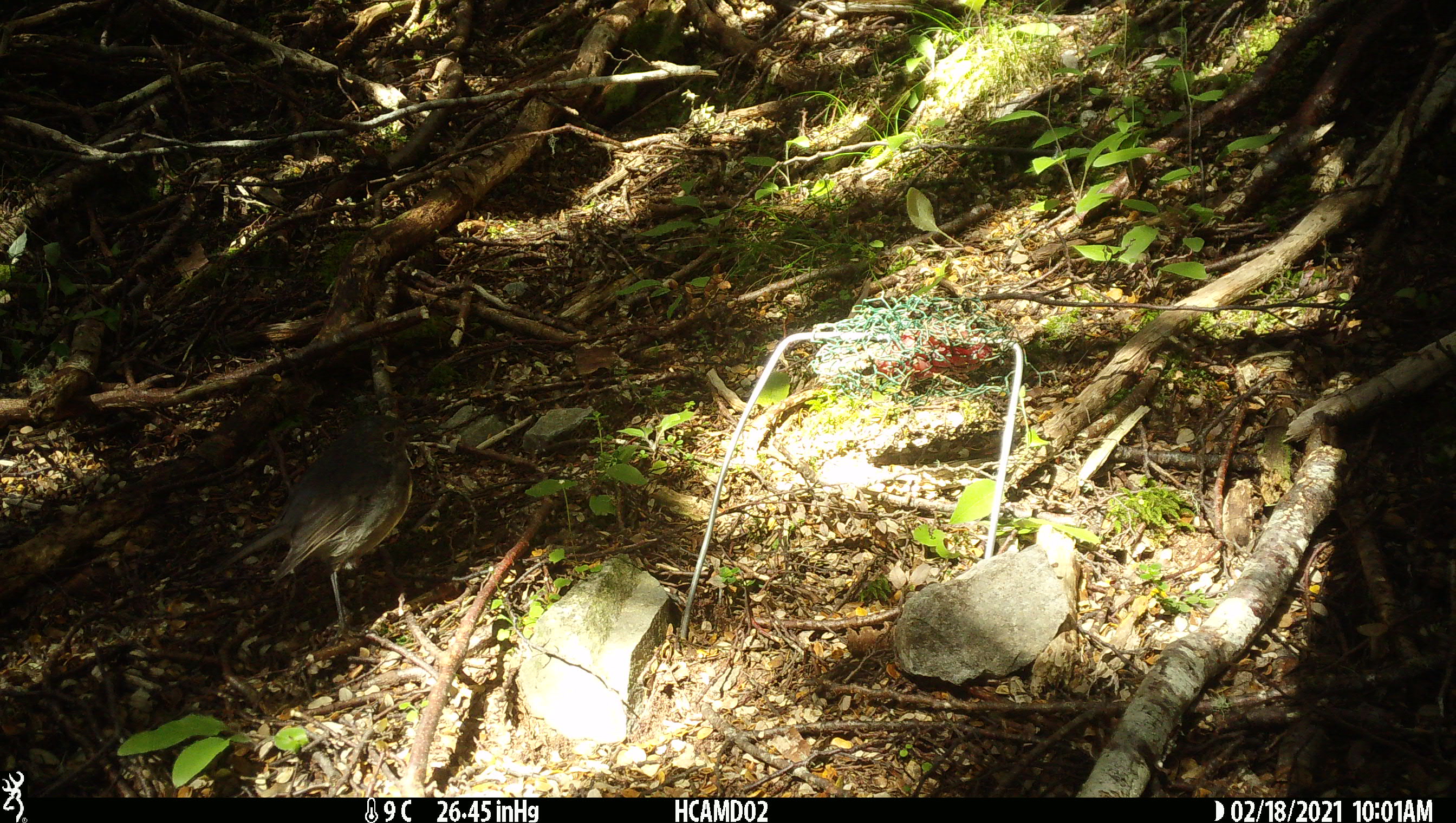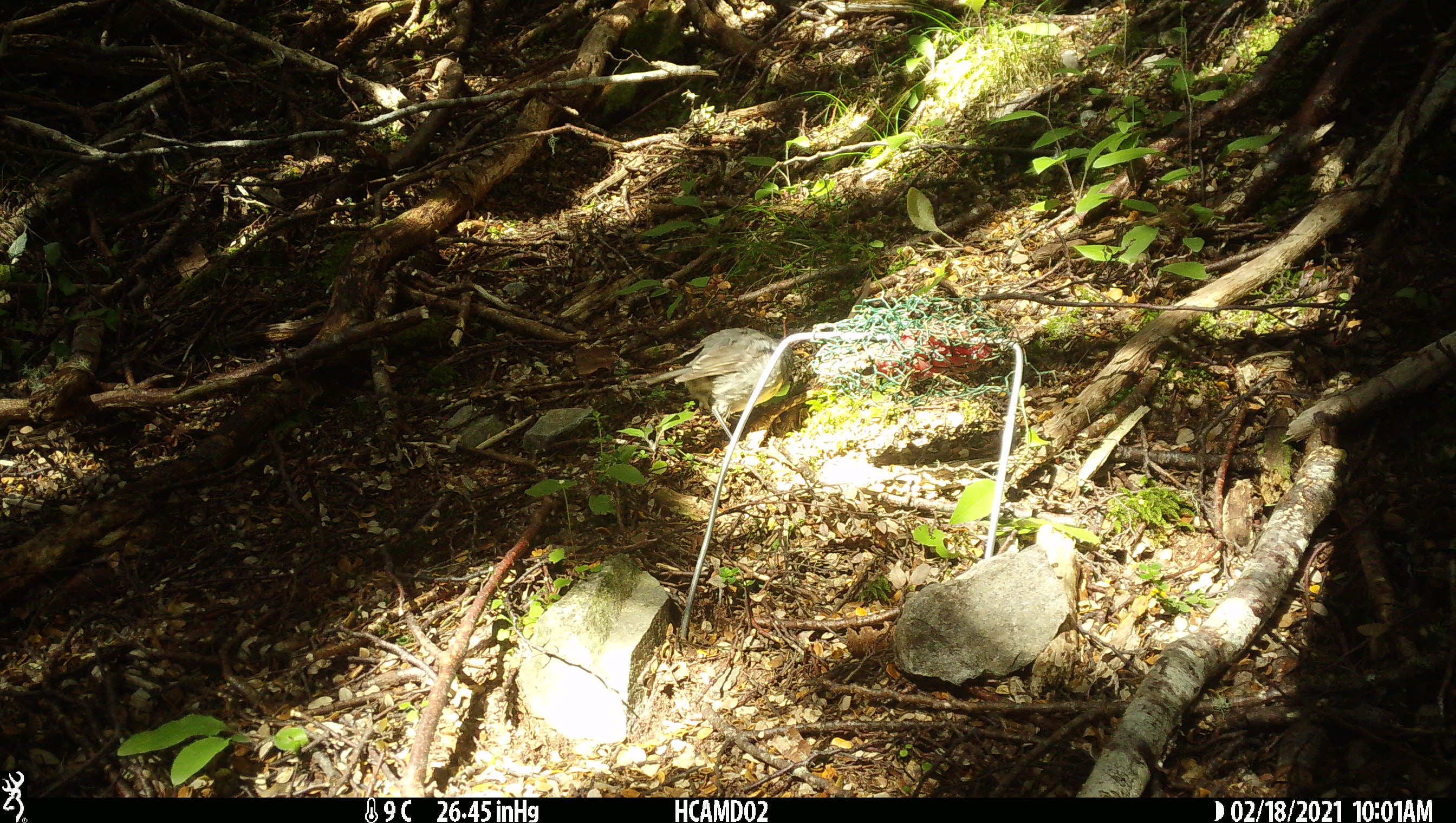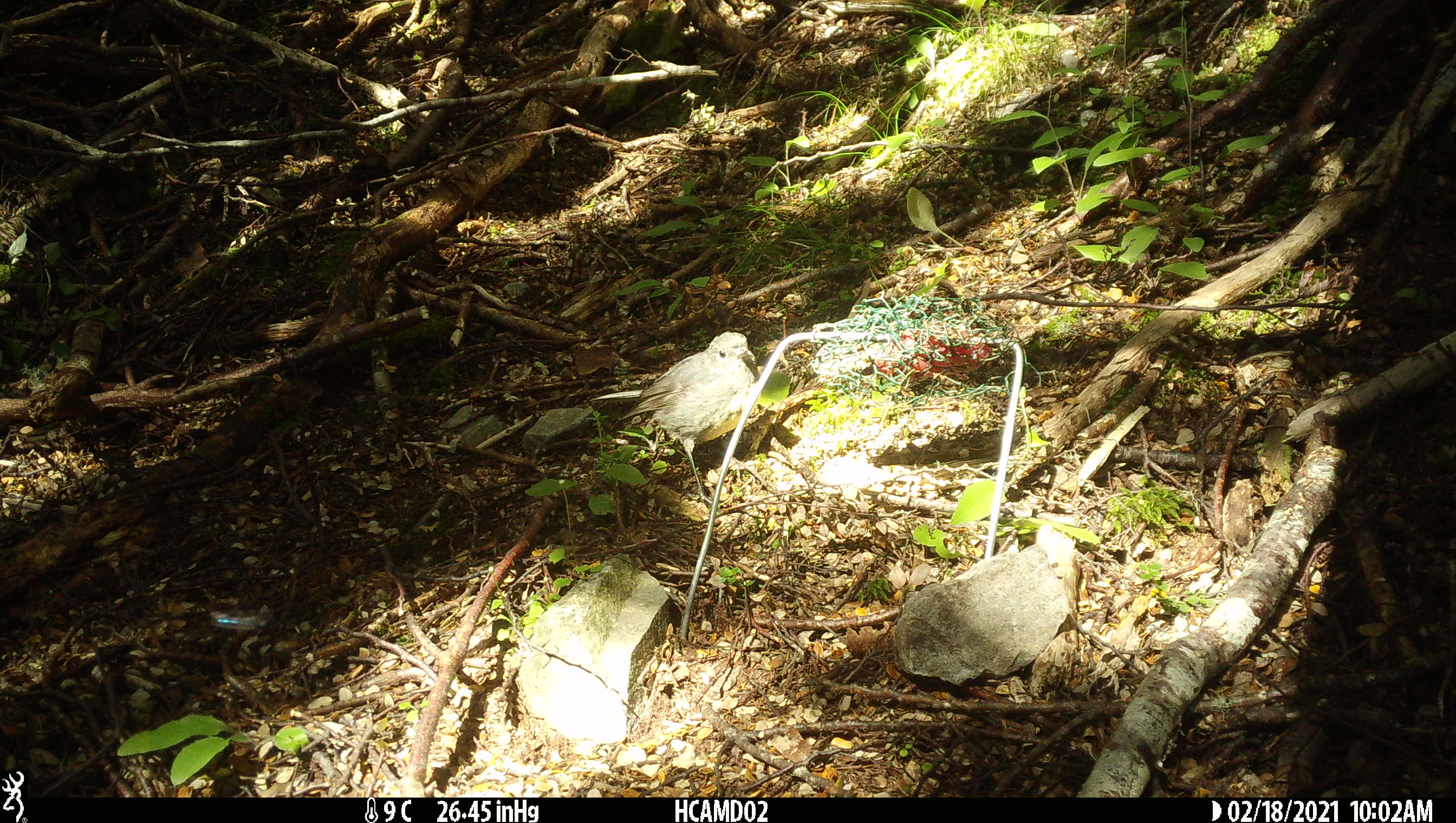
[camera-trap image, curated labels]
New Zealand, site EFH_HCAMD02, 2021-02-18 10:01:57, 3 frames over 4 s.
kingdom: Animalia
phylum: Chordata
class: Aves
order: Passeriformes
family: Petroicidae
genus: Petroica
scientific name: Petroica australis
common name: new zealand robin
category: robin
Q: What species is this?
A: Robin (new zealand robin) (Petroica australis).